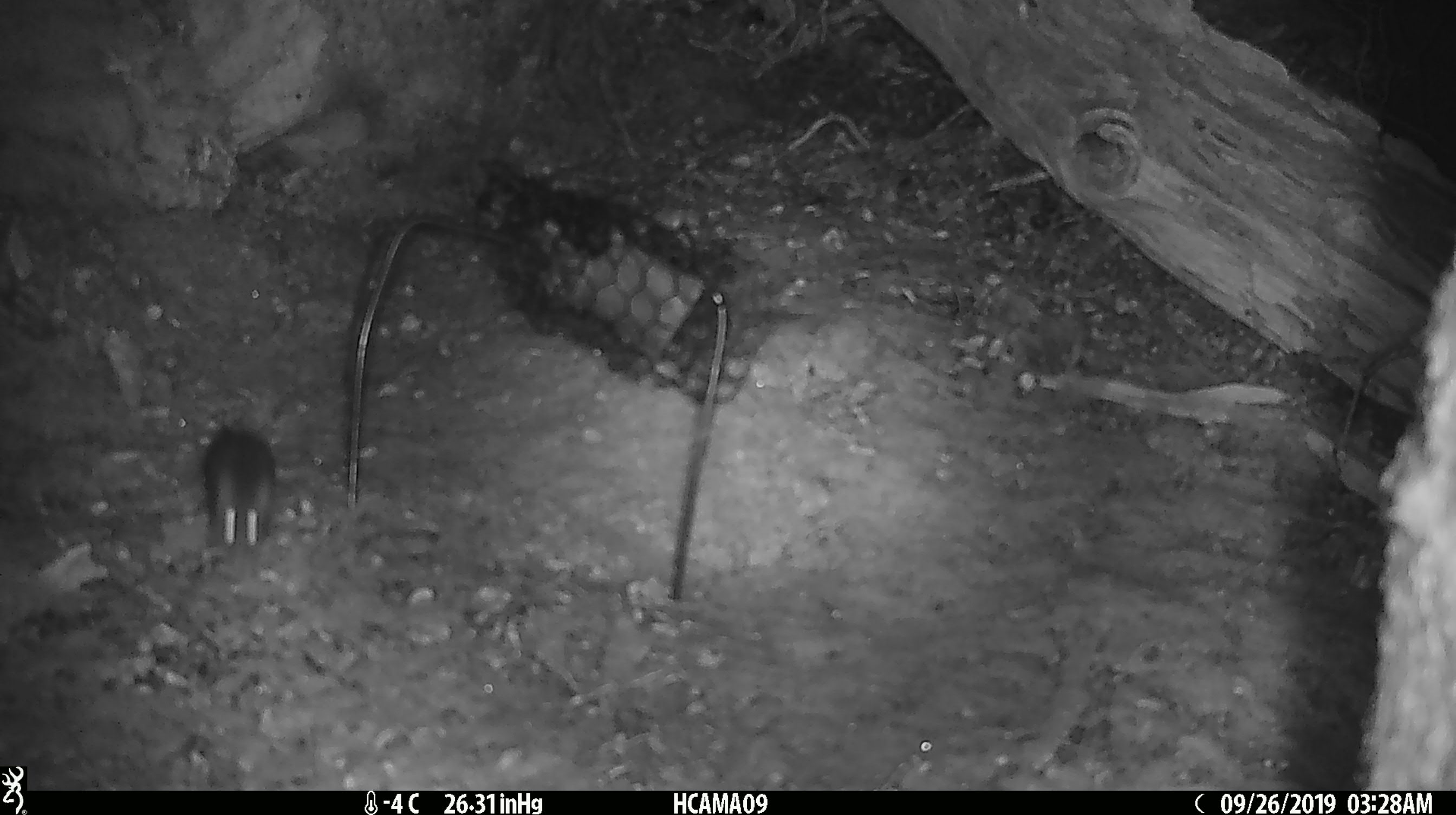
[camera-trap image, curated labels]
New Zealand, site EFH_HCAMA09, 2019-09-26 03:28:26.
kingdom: Animalia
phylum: Chordata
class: Mammalia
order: Rodentia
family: Muridae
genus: Mus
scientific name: Mus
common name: mouse